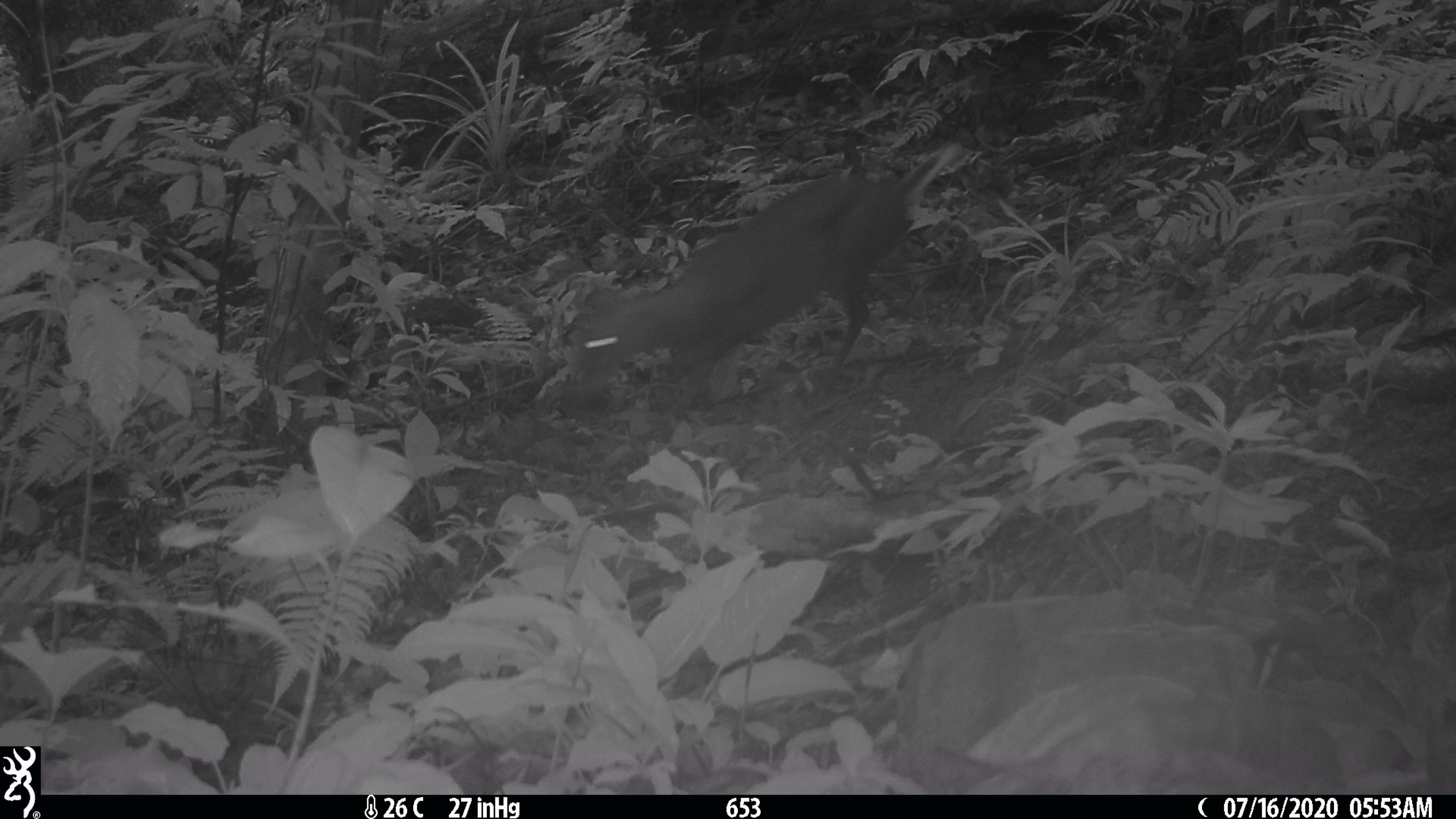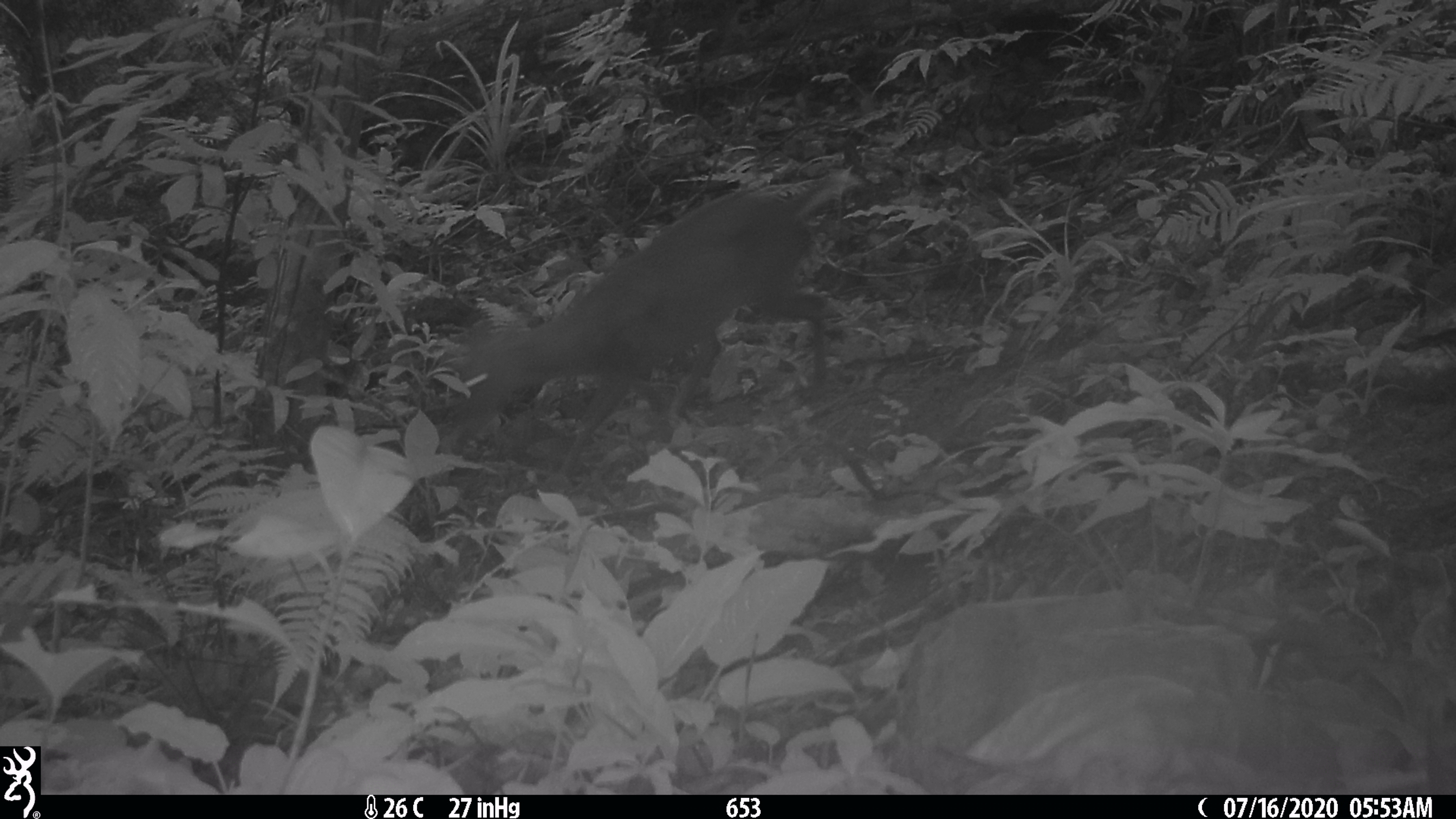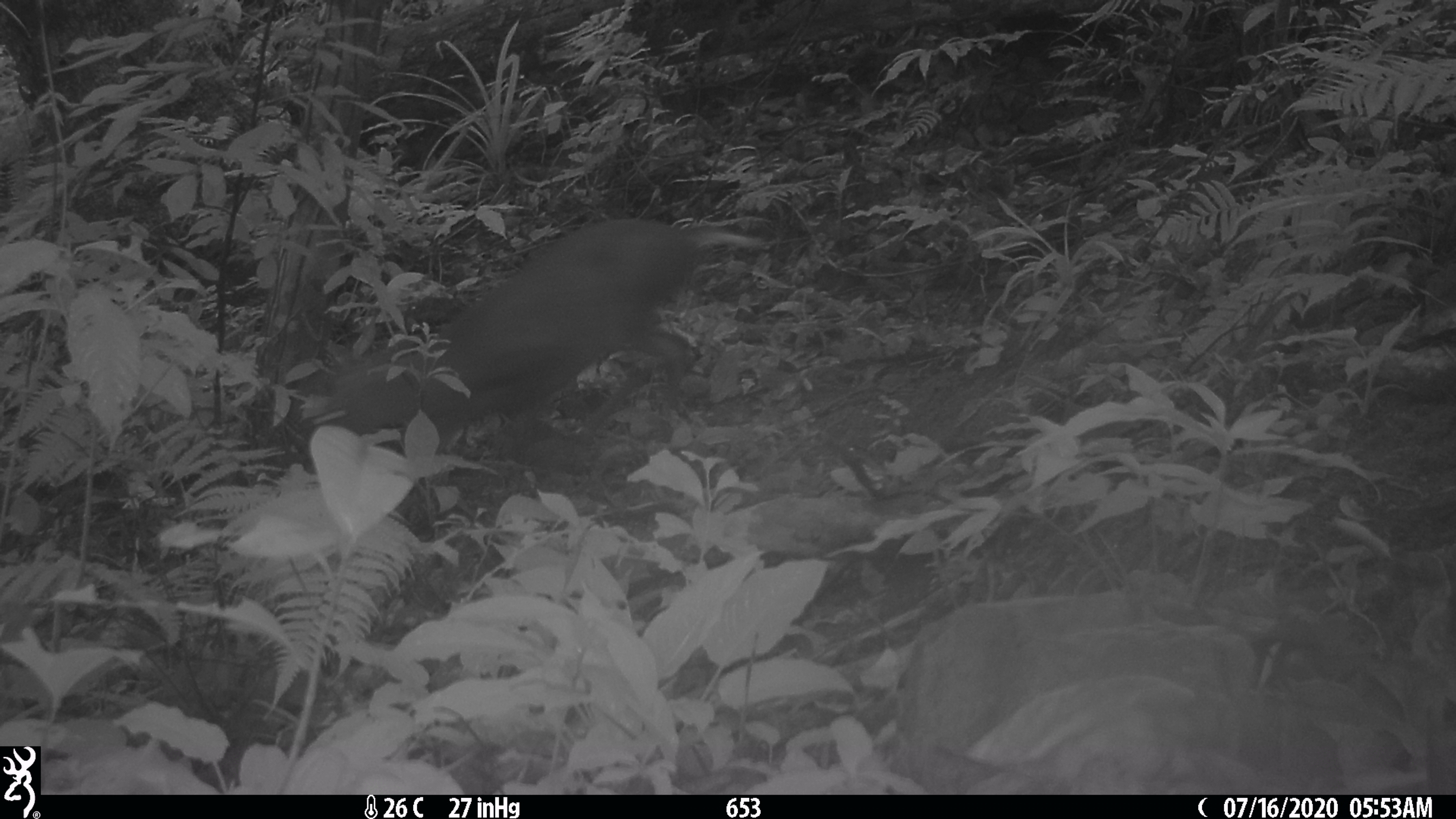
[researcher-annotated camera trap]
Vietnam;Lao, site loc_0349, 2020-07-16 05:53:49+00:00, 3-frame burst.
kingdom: Animalia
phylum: Chordata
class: Mammalia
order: Artiodactyla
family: Cervidae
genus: Muntiacus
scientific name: Muntiacus rooseveltorum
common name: roosevelt's muntjac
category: roosevelts muntjac group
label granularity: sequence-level